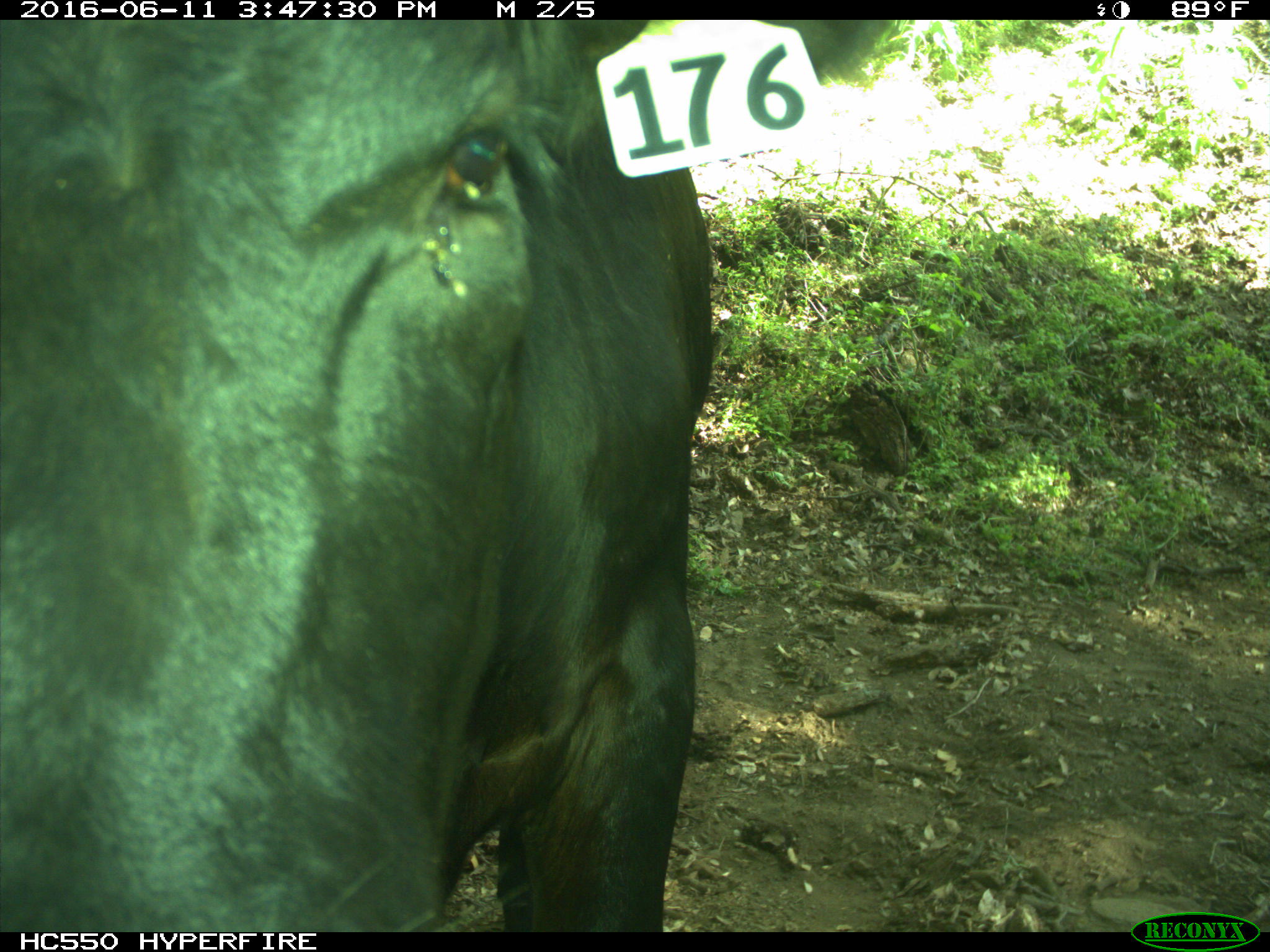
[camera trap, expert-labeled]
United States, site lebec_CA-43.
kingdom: Animalia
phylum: Chordata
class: Mammalia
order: Artiodactyla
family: Bovidae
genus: Bos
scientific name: Bos taurus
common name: domestic cow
Bos taurus (domestic cow).